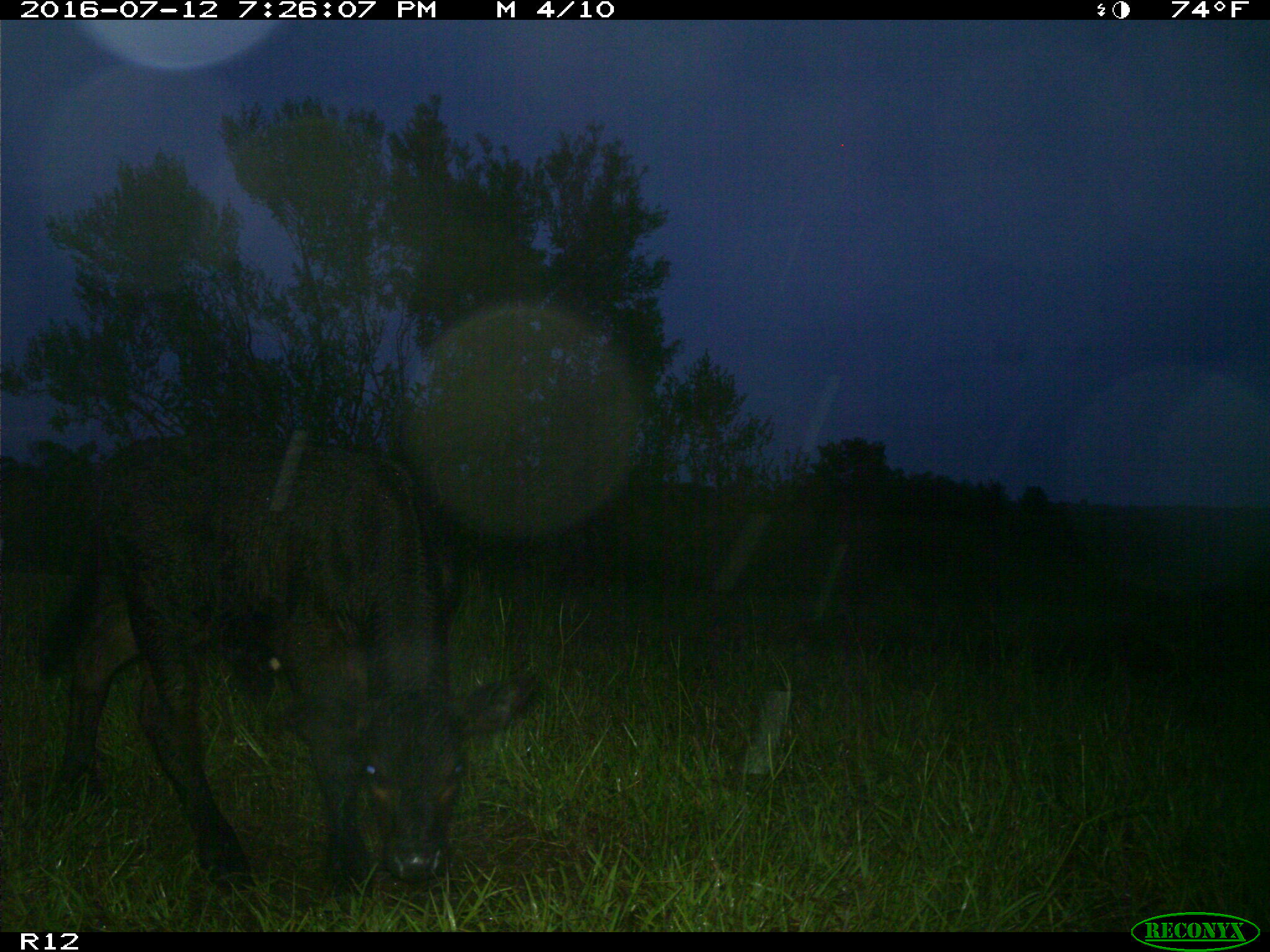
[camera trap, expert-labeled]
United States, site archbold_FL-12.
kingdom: Animalia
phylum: Chordata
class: Mammalia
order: Artiodactyla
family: Bovidae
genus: Bos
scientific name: Bos taurus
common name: domestic cow